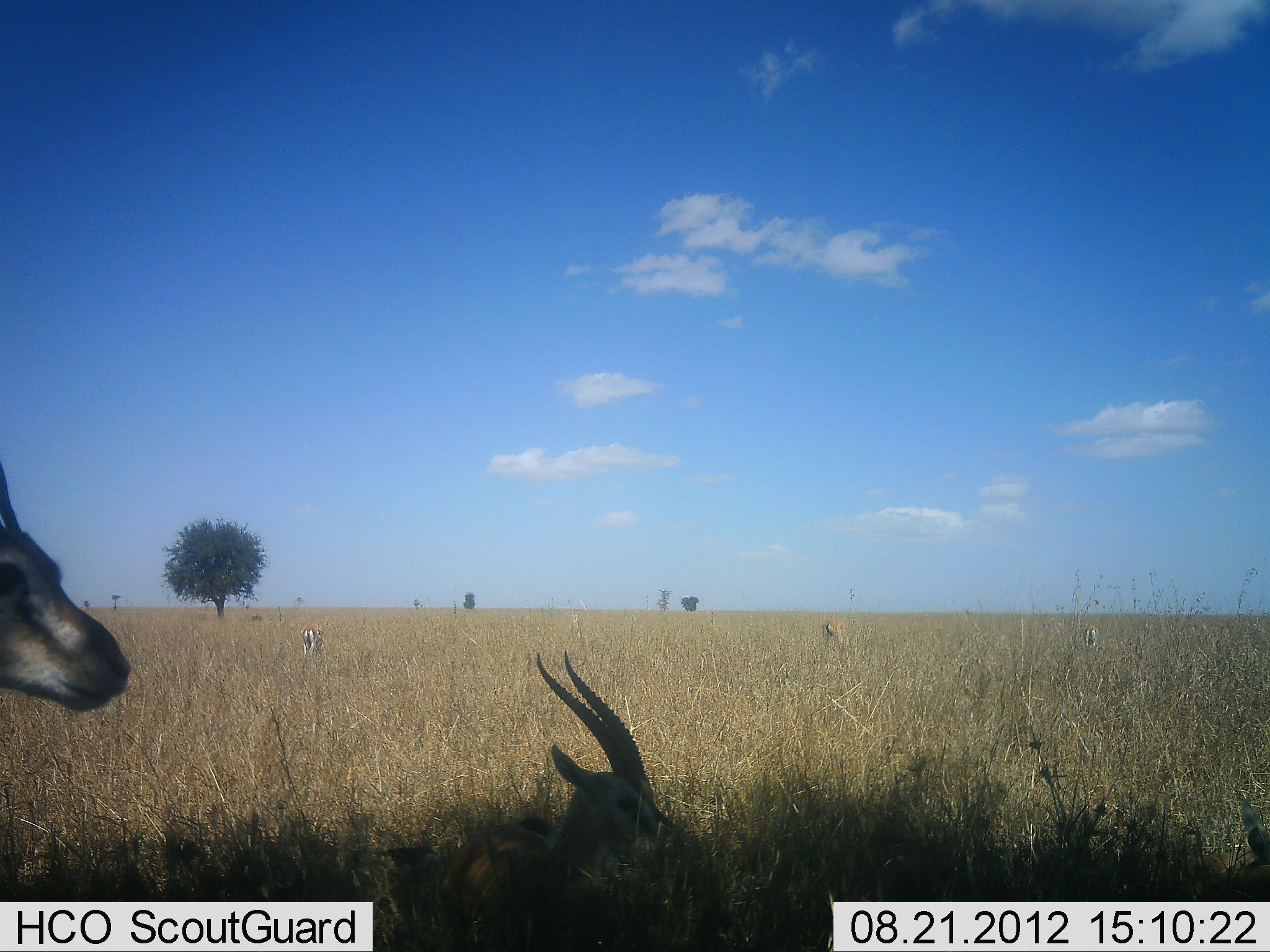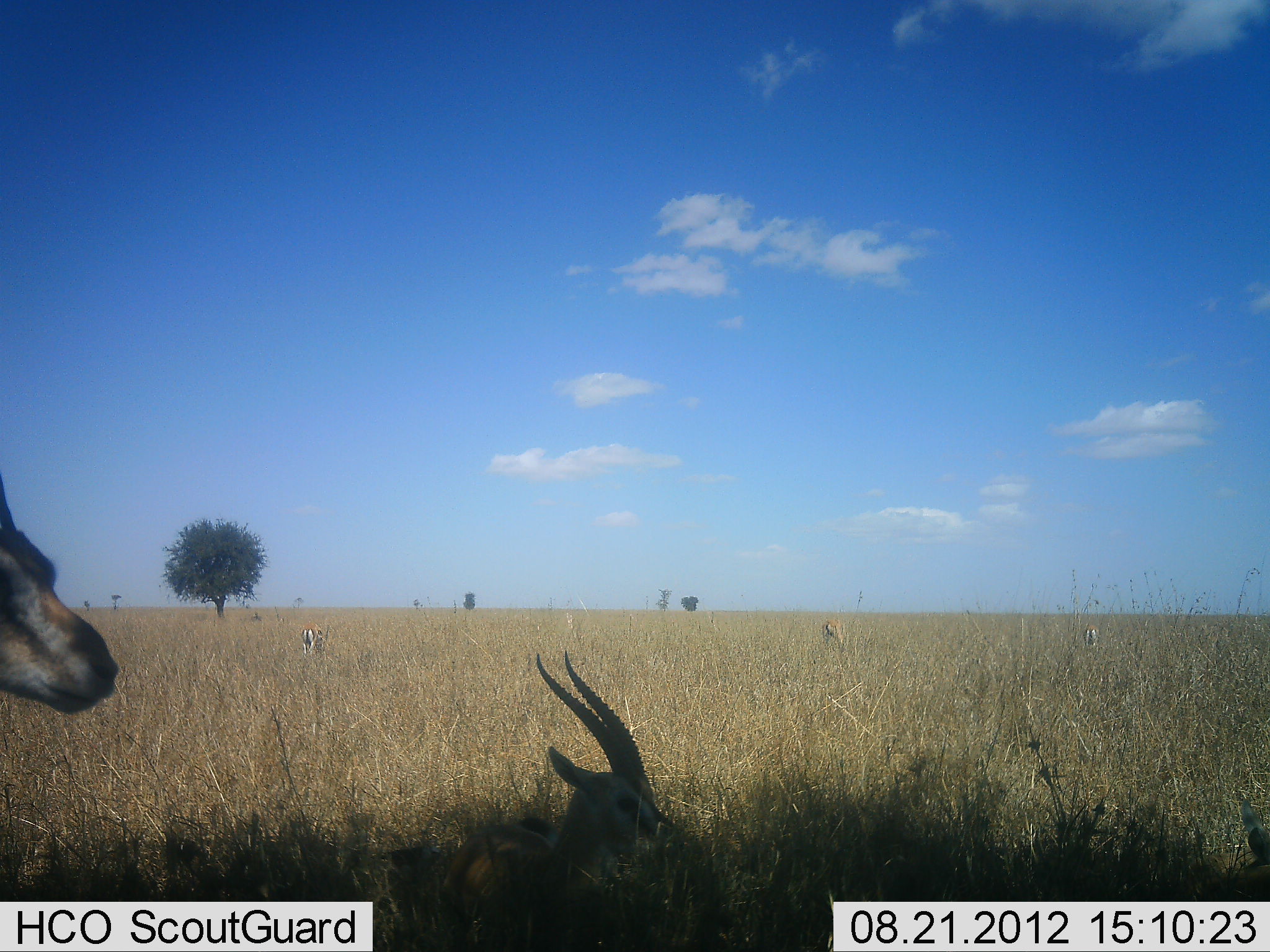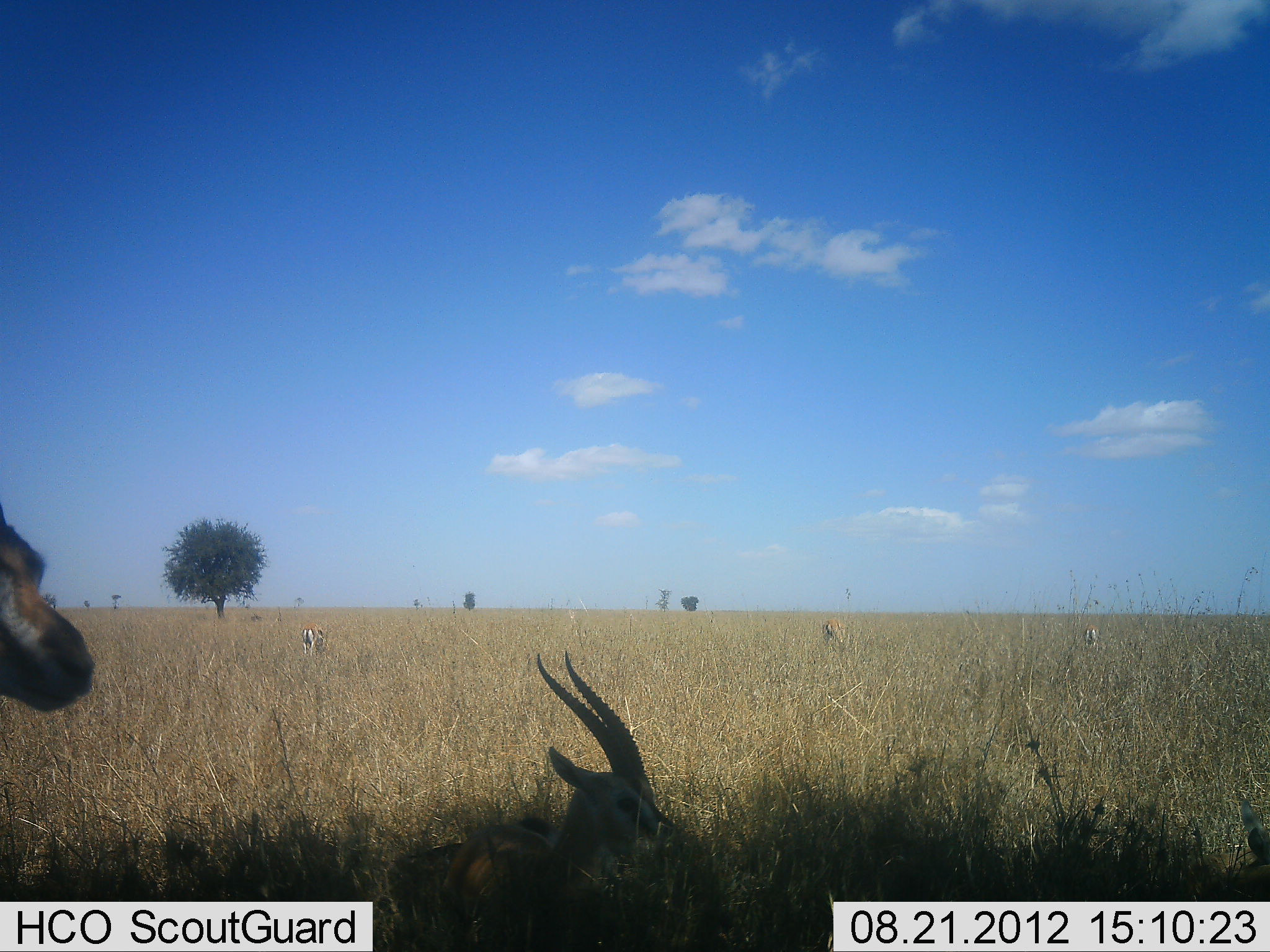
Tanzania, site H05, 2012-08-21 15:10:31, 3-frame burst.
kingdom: Animalia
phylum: Chordata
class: Mammalia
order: Artiodactyla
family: Bovidae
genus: Eudorcas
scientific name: Eudorcas thomsonii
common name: thomson's gazelle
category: gazellethomsons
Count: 5.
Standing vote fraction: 82%.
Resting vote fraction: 100%.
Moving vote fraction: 0%.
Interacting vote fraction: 0%.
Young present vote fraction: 0%.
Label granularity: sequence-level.